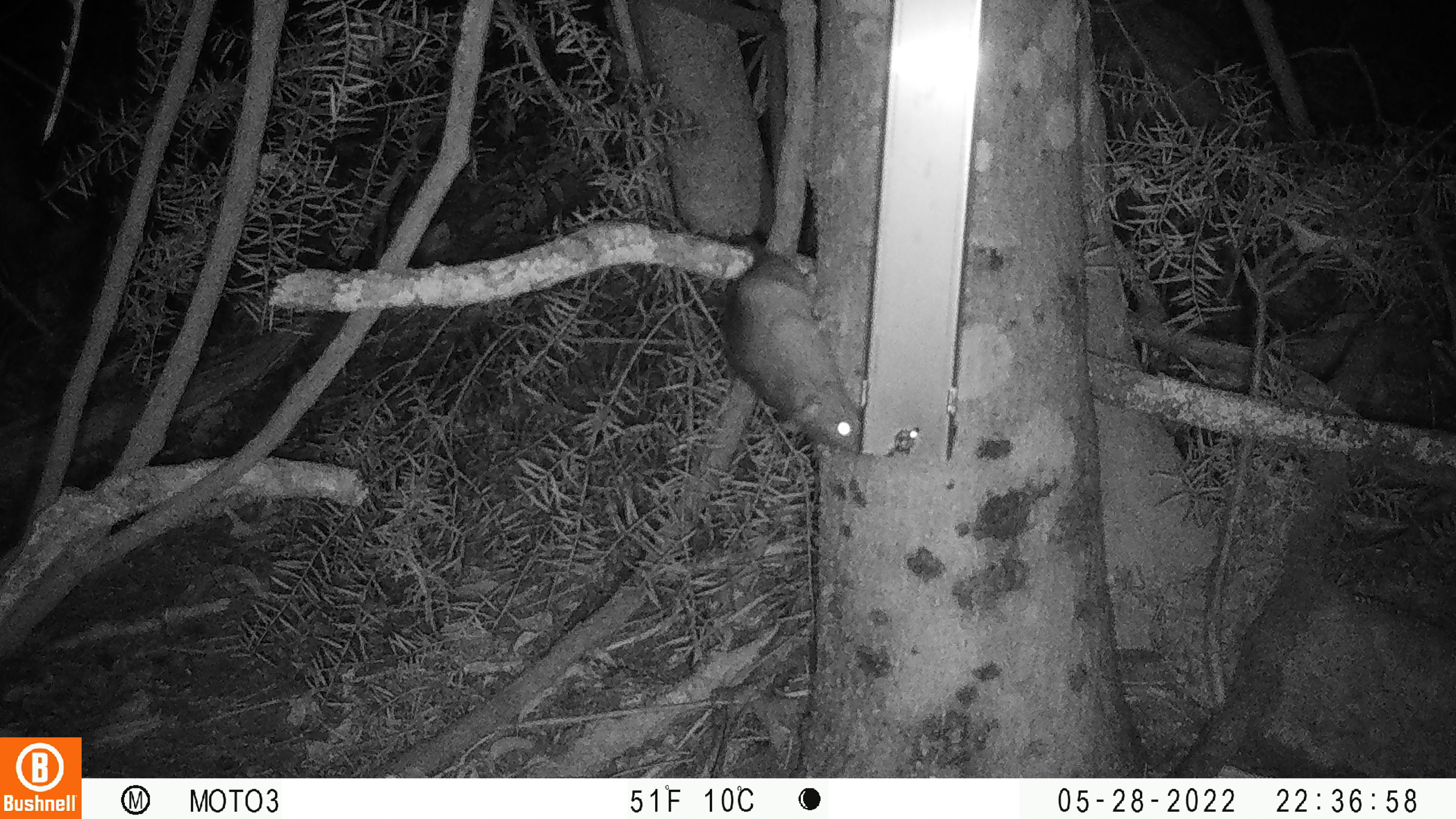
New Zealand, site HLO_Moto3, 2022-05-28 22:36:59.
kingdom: Animalia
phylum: Chordata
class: Mammalia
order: Rodentia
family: Muridae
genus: Rattus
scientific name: Rattus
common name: rat